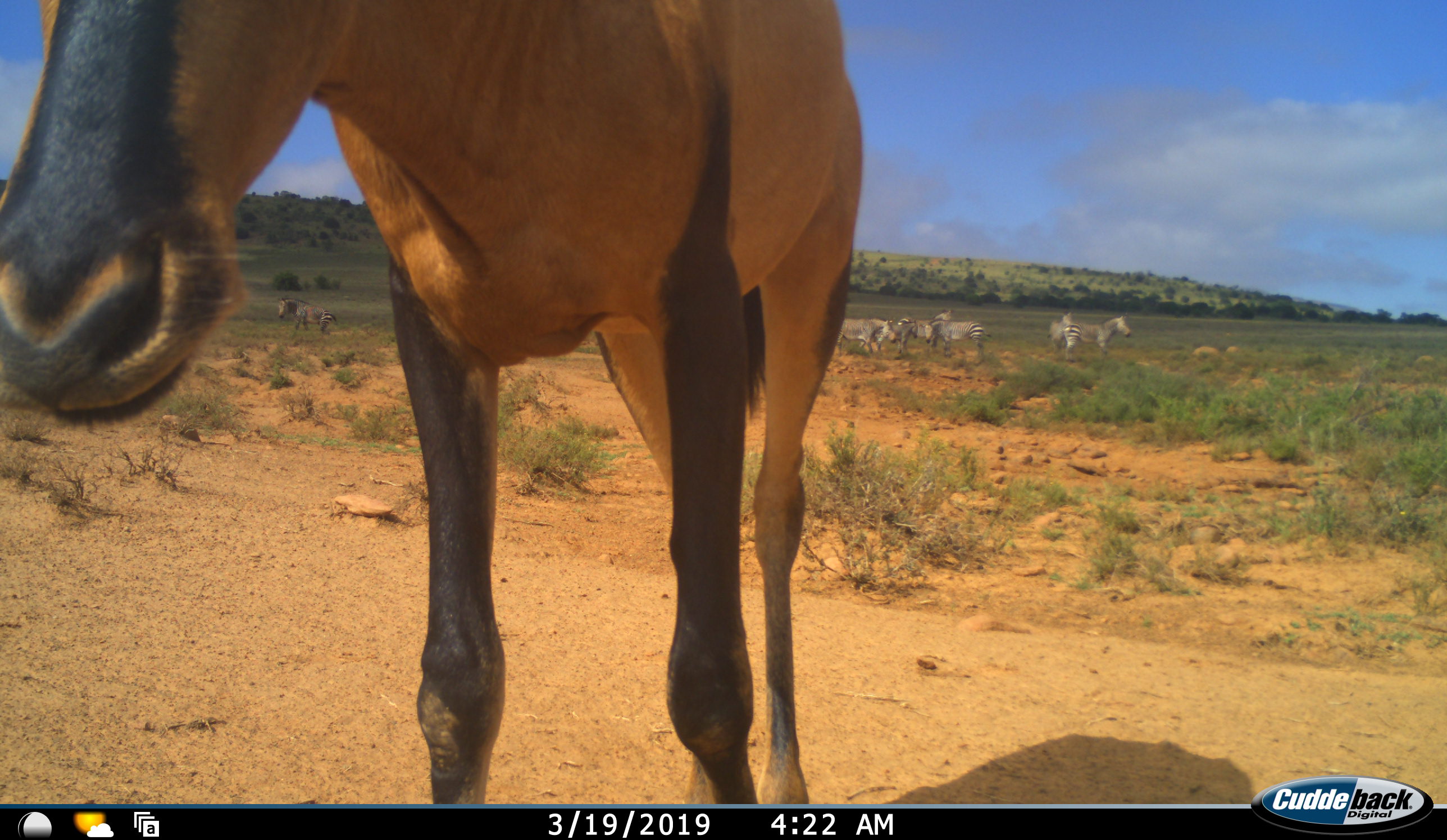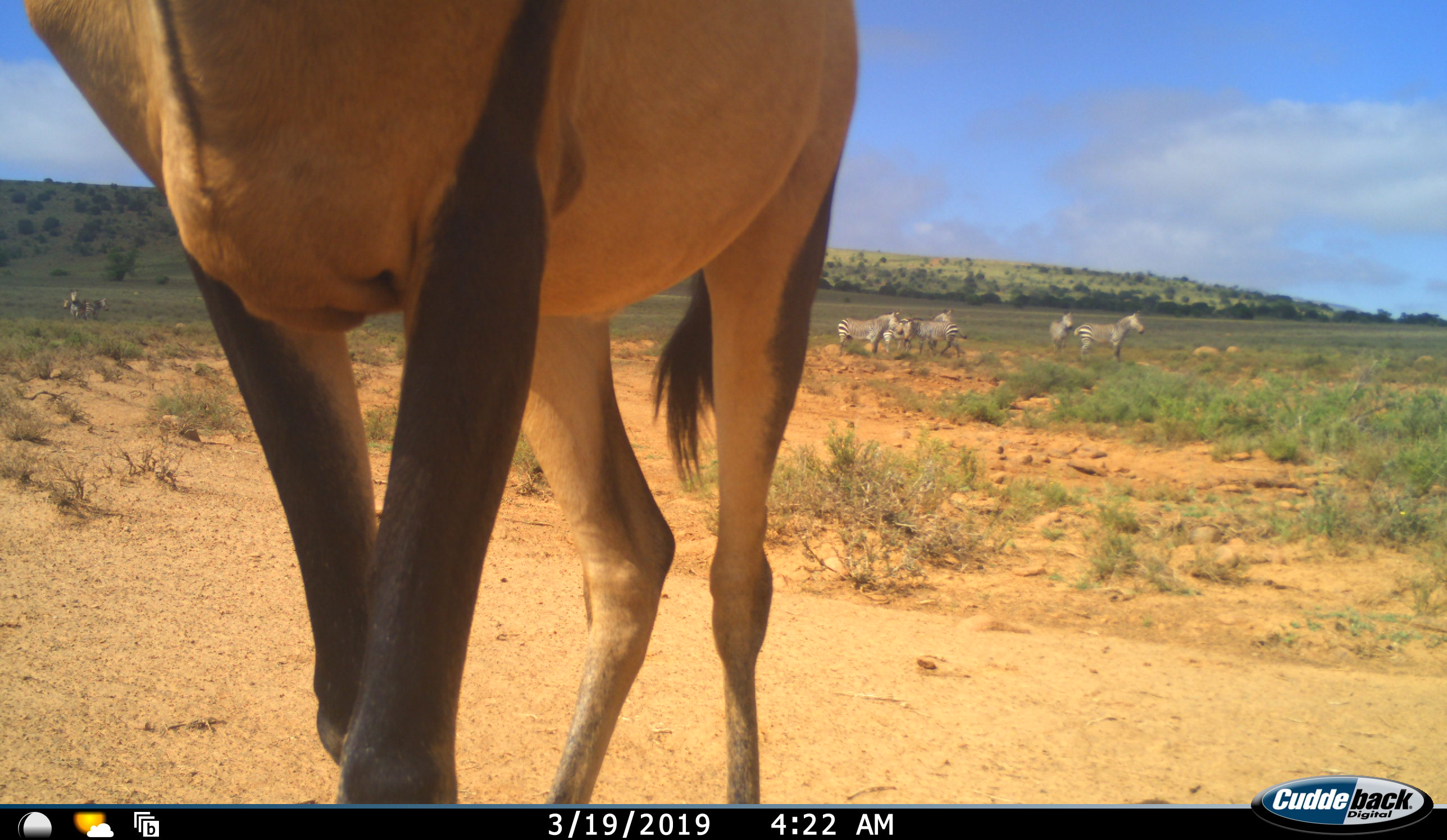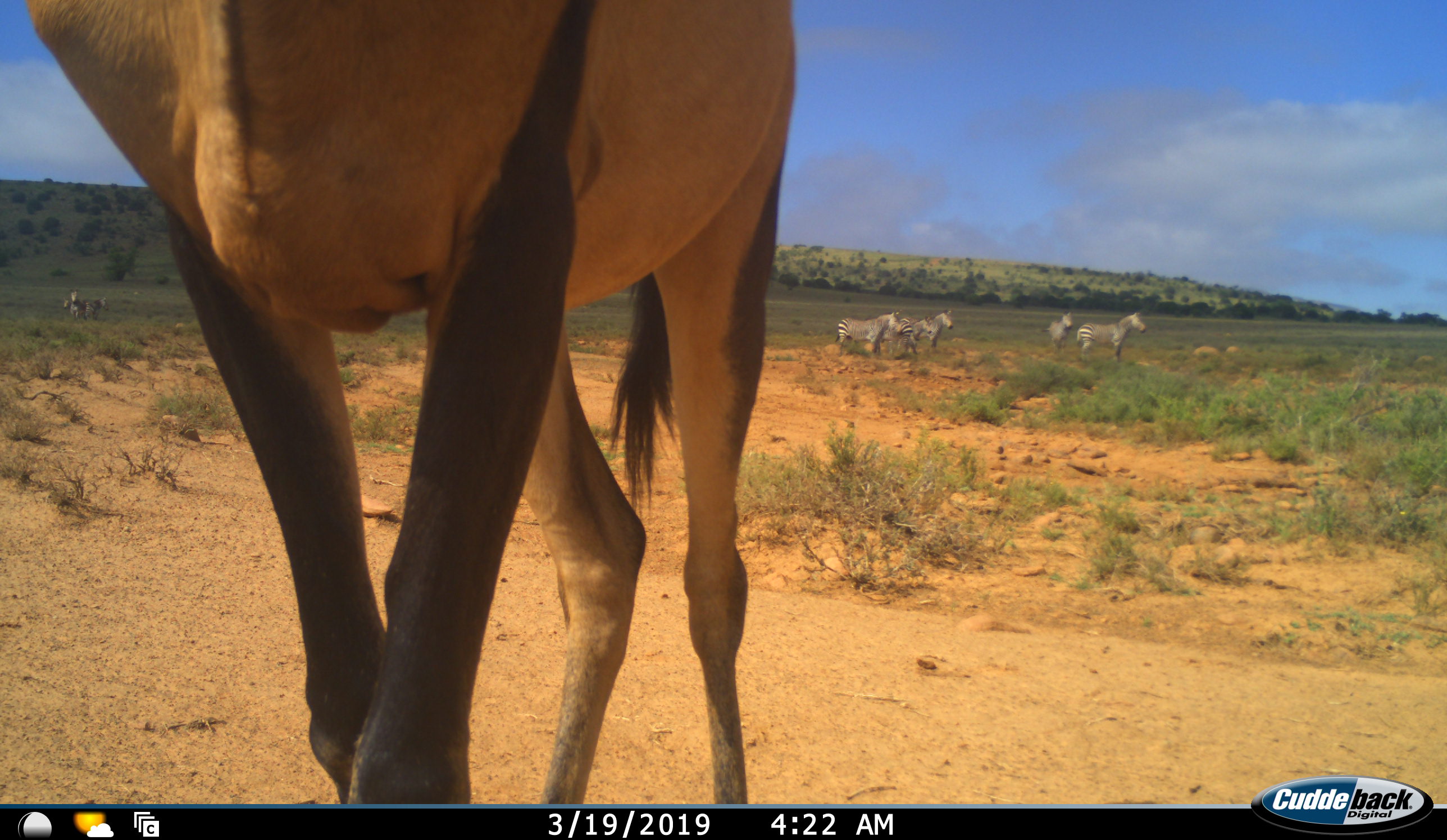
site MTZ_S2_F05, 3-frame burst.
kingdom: Animalia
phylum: Chordata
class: Mammalia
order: Artiodactyla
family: Bovidae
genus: Alcelaphus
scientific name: Alcelaphus buselaphus caama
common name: red hartebeest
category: hartebeestred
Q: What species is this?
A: Hartebeestred (red hartebeest) (Alcelaphus buselaphus caama).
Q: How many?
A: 1.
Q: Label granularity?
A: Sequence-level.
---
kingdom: Animalia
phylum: Chordata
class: Mammalia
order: Perissodactyla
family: Equidae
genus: Equus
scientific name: Equus zebra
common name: mountain zebra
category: zebramountain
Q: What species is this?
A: Zebramountain (mountain zebra) (Equus zebra).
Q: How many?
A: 8.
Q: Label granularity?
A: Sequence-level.